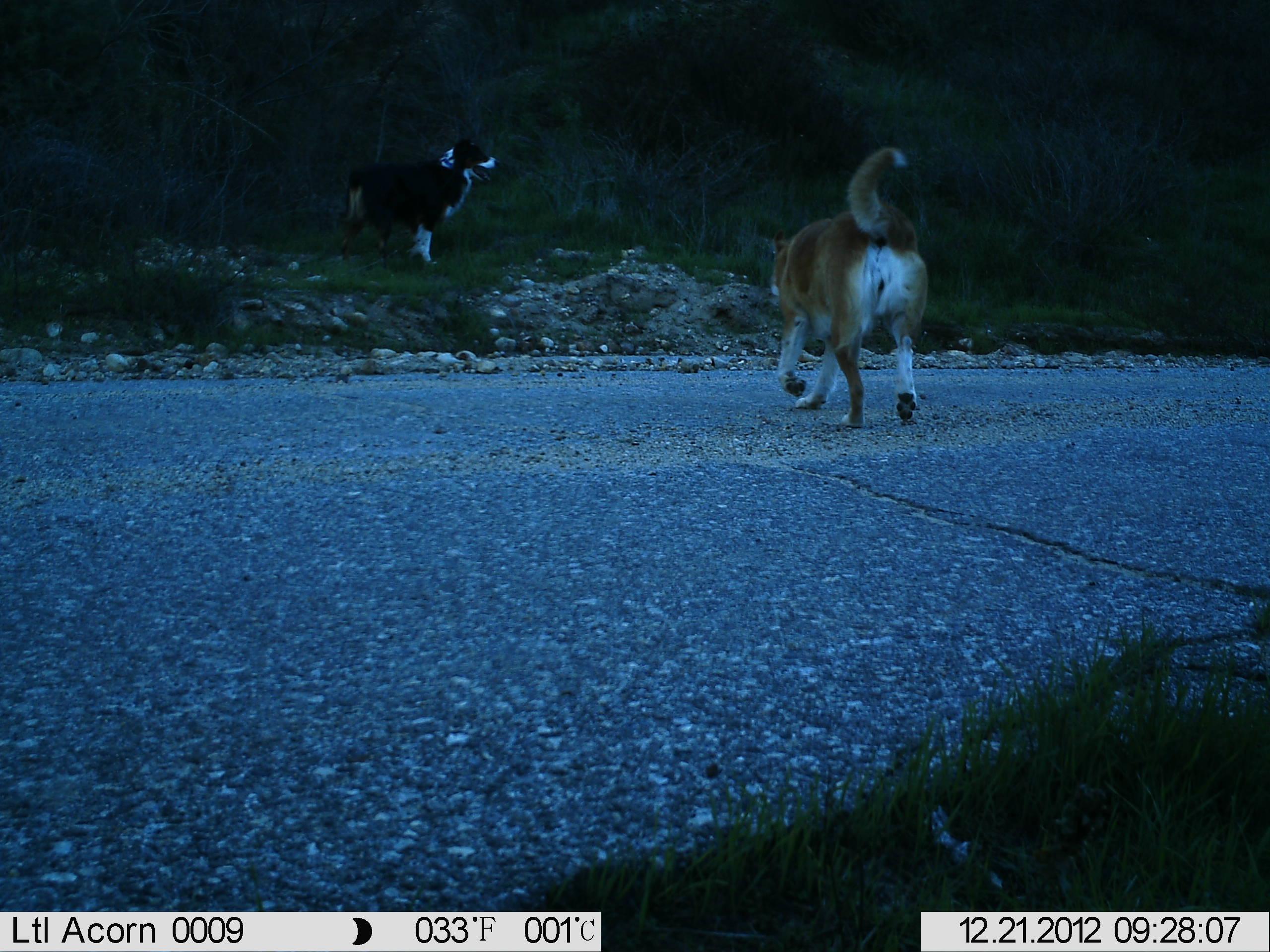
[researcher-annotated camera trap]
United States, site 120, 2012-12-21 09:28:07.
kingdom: Animalia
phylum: Chordata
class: Mammalia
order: Carnivora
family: Canidae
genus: Canis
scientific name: Canis familiaris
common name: domestic dog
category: dog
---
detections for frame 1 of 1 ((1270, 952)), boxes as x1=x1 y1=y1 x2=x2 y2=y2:
dog: x1=746 y1=136 x2=954 y2=441; x1=308 y1=127 x2=506 y2=286